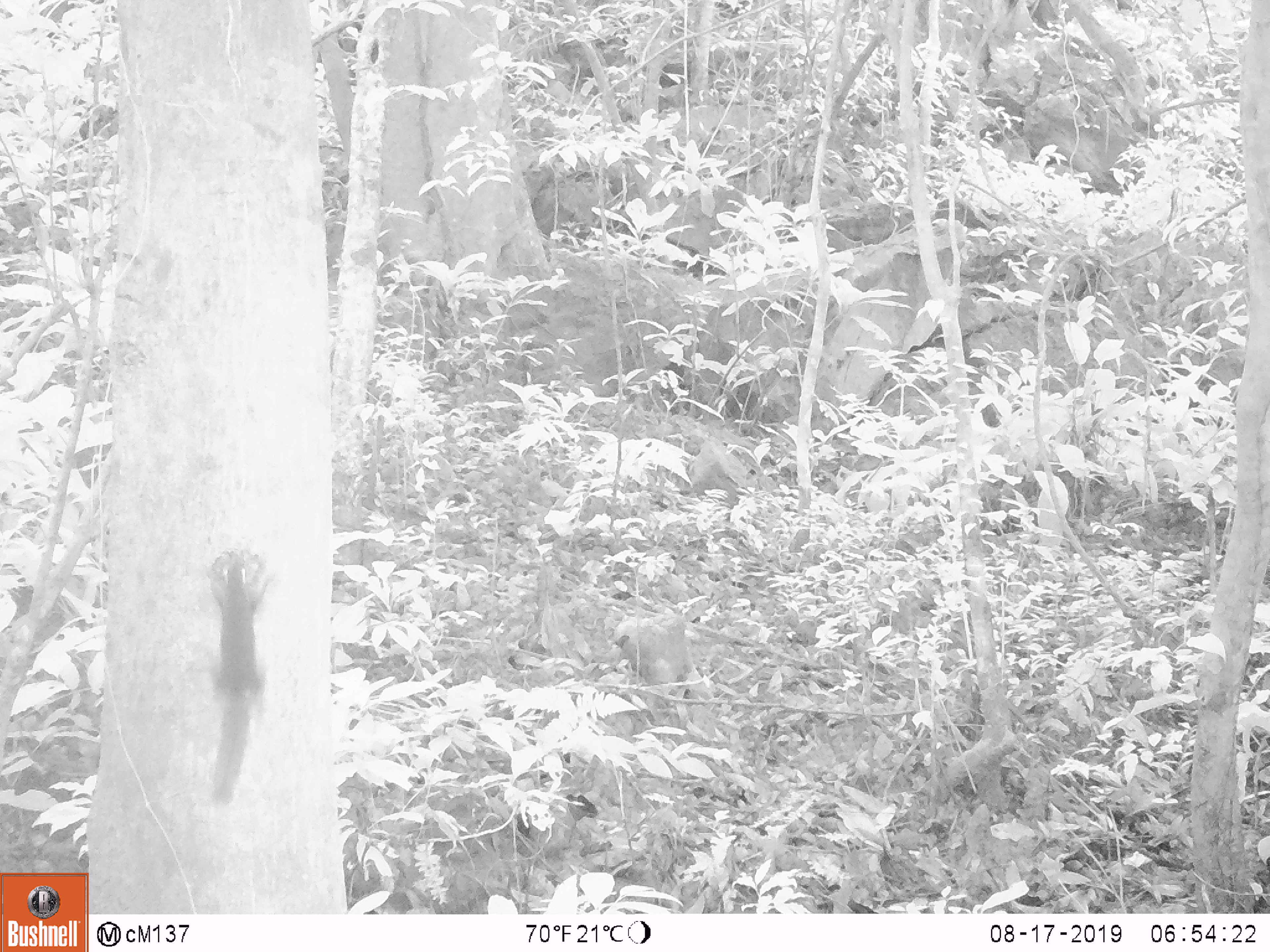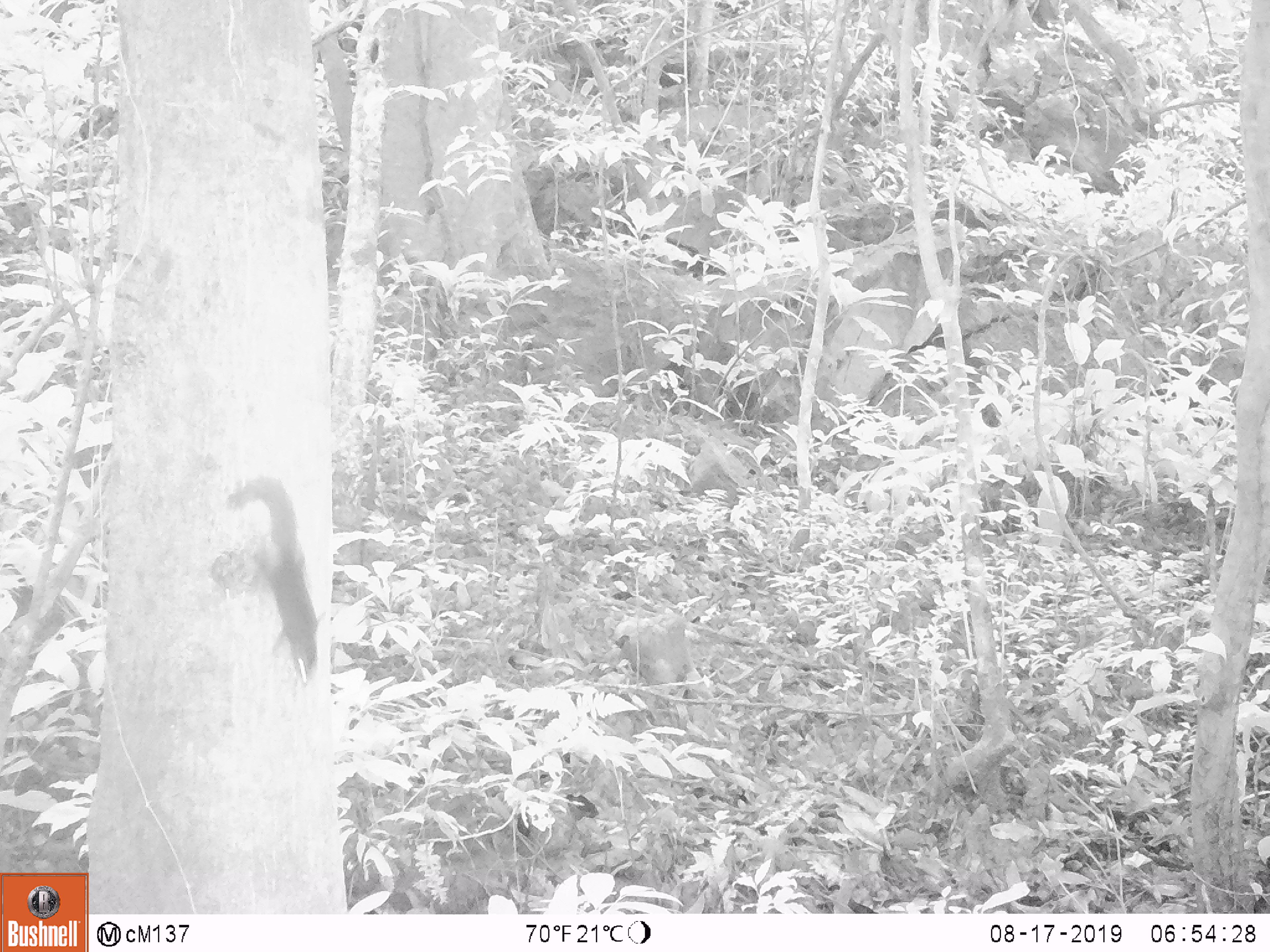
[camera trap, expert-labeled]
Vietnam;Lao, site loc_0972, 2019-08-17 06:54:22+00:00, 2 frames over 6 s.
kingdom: Animalia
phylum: Chordata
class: Mammalia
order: Rodentia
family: Sciuridae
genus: Sciurus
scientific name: Sciurus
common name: squirrel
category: unidentified squirrel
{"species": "unidentified squirrel (squirrel) (Sciurus)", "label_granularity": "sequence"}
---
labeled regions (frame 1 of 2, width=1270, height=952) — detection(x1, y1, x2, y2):
unidentified squirrel: detection(206, 544, 276, 810)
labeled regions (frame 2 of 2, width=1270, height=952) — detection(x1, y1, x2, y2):
unidentified squirrel: detection(208, 473, 321, 689)